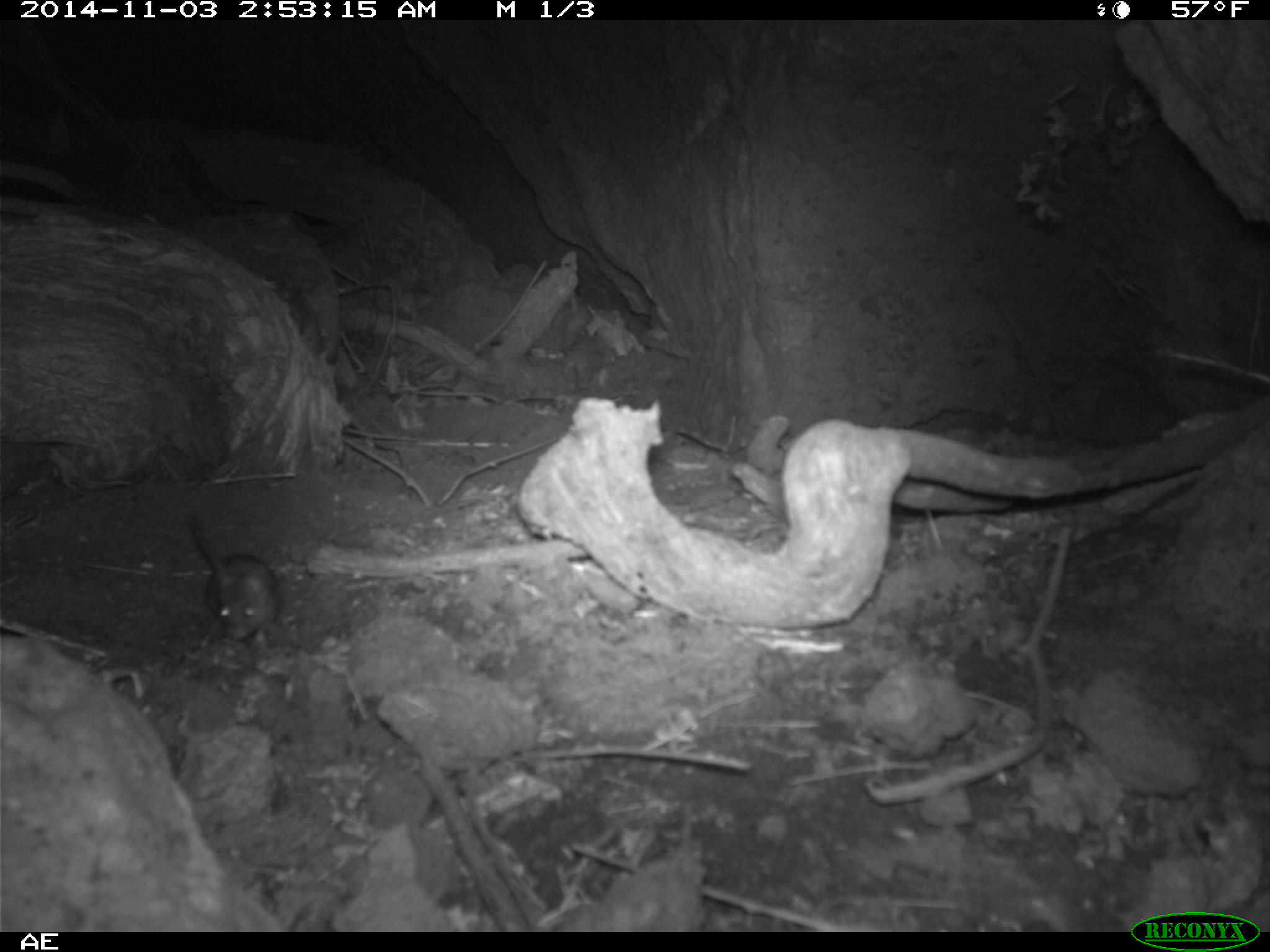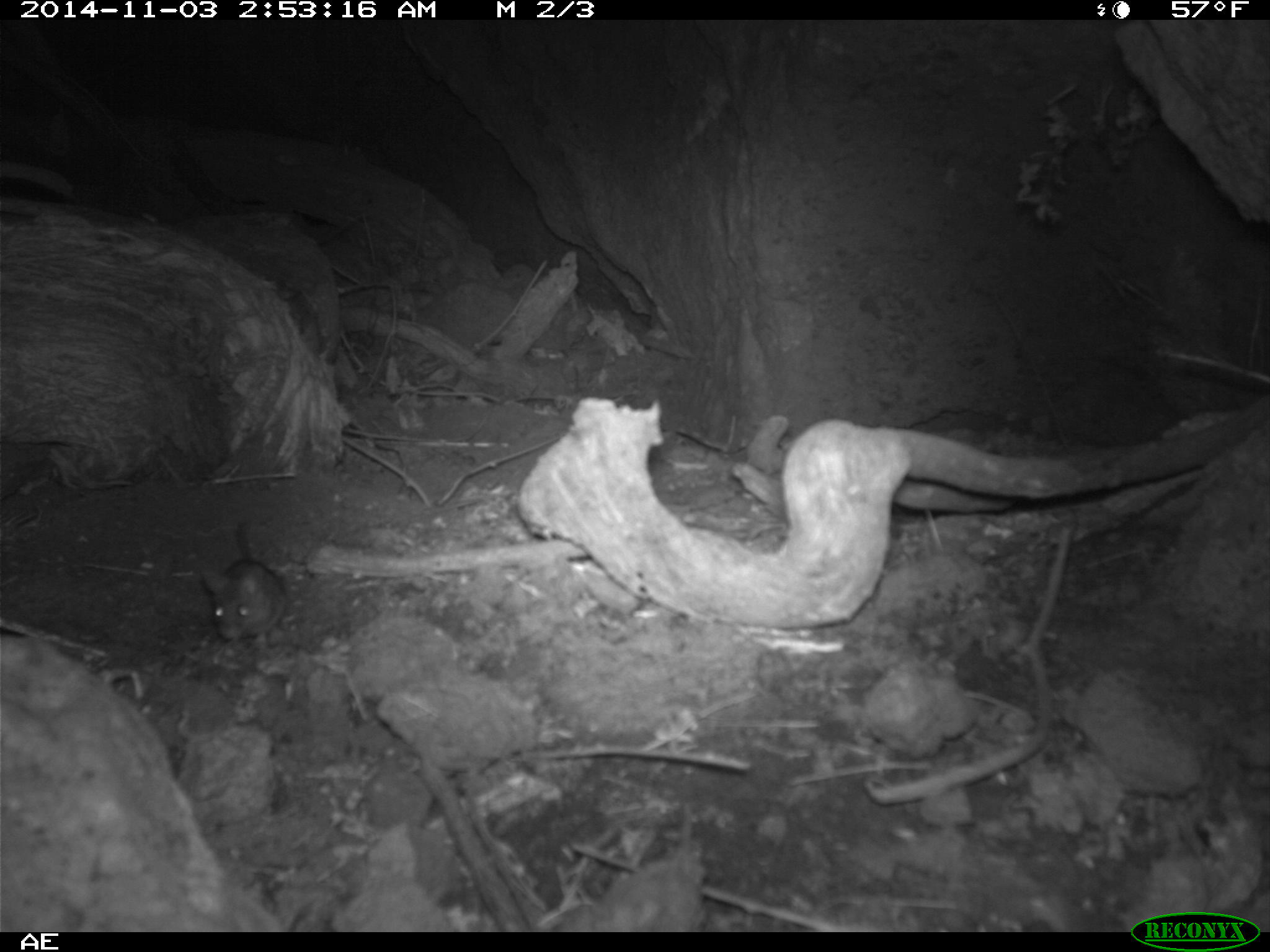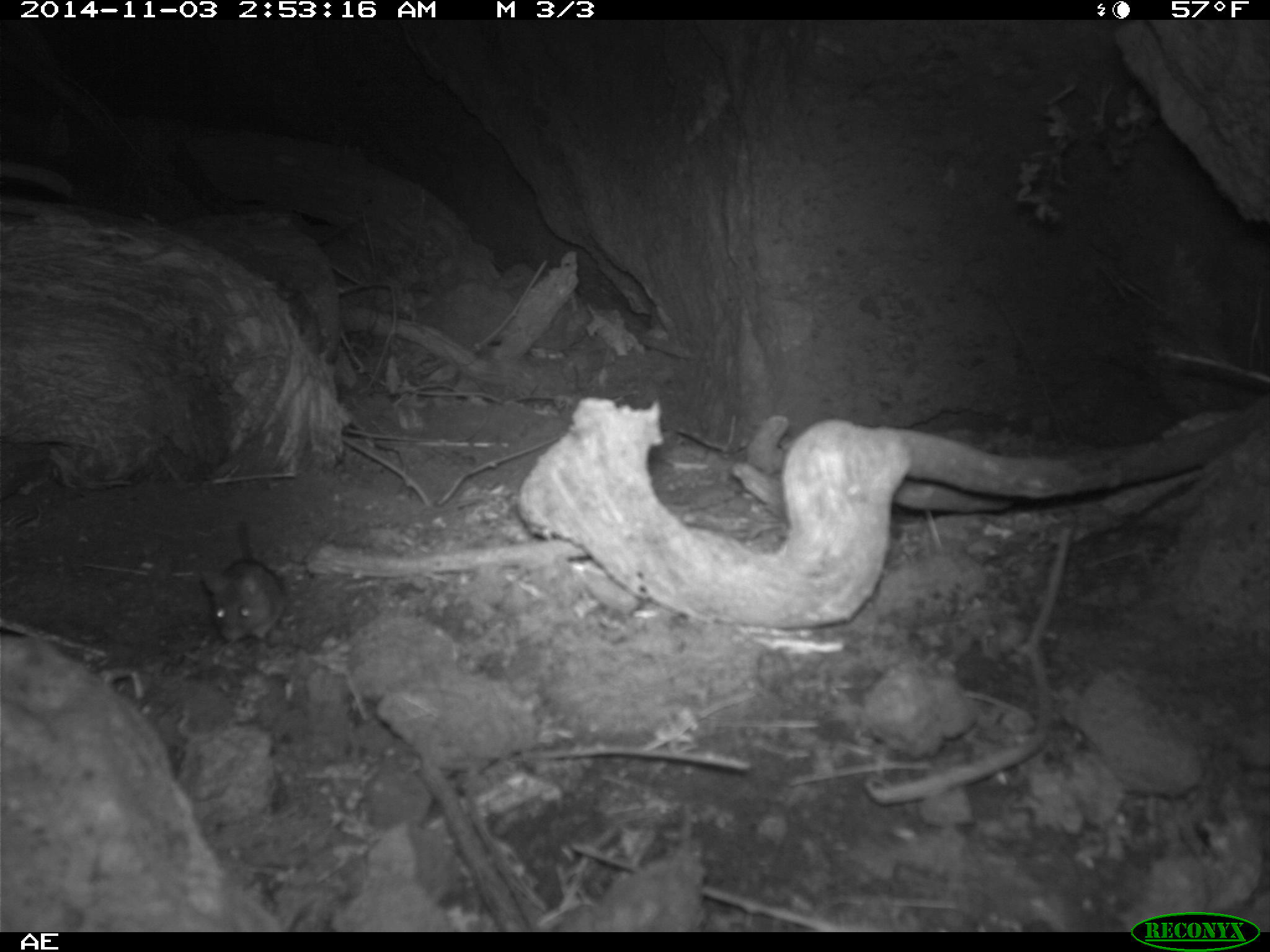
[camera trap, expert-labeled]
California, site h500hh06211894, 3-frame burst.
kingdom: Animalia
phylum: Chordata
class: Mammalia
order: Rodentia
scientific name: Rodentia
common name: rodent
Rodent (Rodentia).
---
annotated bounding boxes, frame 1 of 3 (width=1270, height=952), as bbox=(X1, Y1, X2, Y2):
rodent: bbox=(184, 513, 281, 642)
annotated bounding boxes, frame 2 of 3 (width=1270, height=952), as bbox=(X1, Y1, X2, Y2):
rodent: bbox=(203, 516, 285, 646)